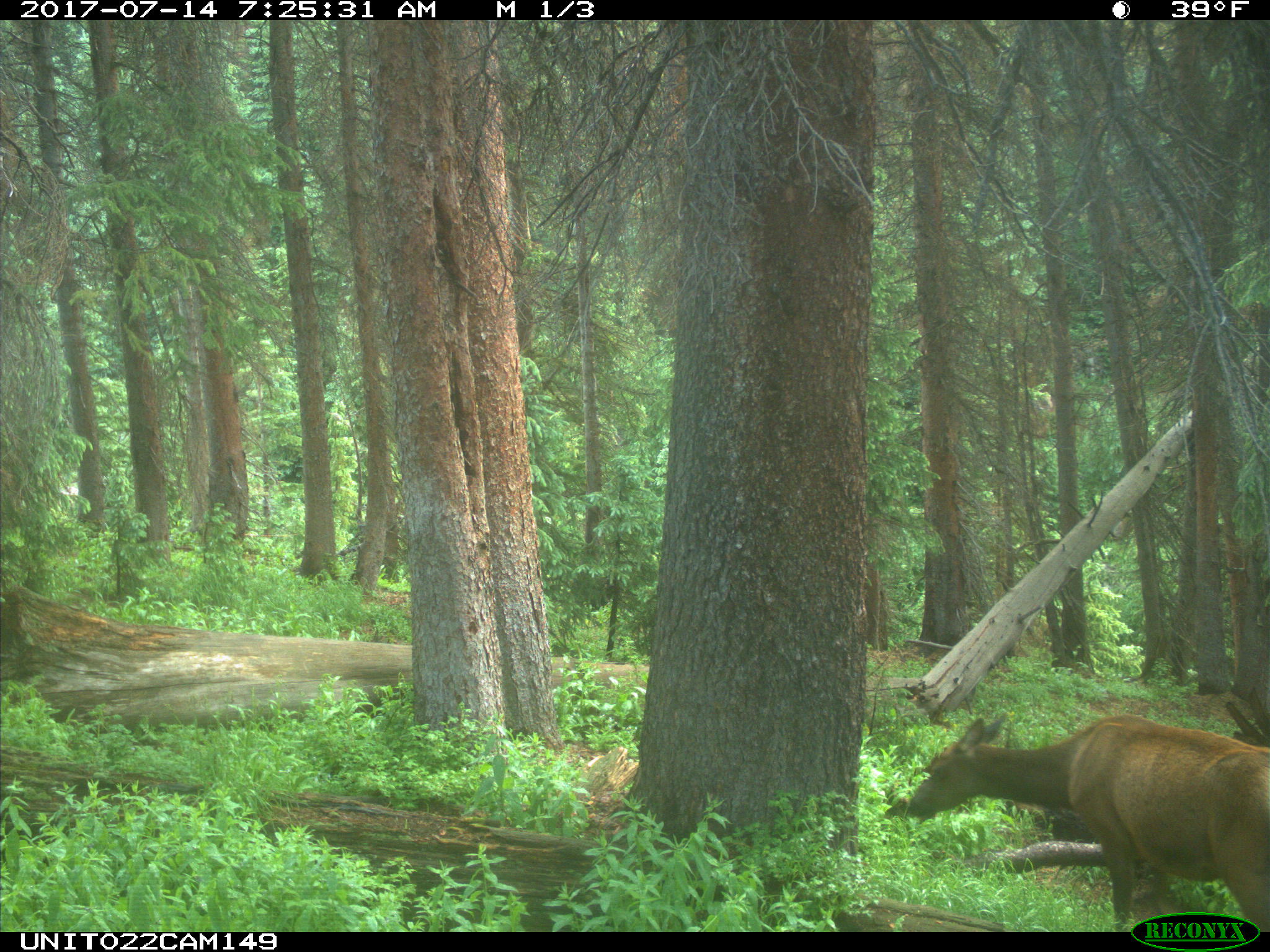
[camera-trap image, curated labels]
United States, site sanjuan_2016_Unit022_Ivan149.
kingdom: Animalia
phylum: Chordata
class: Mammalia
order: Artiodactyla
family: Cervidae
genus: Cervus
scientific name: Cervus elaphus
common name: red deer